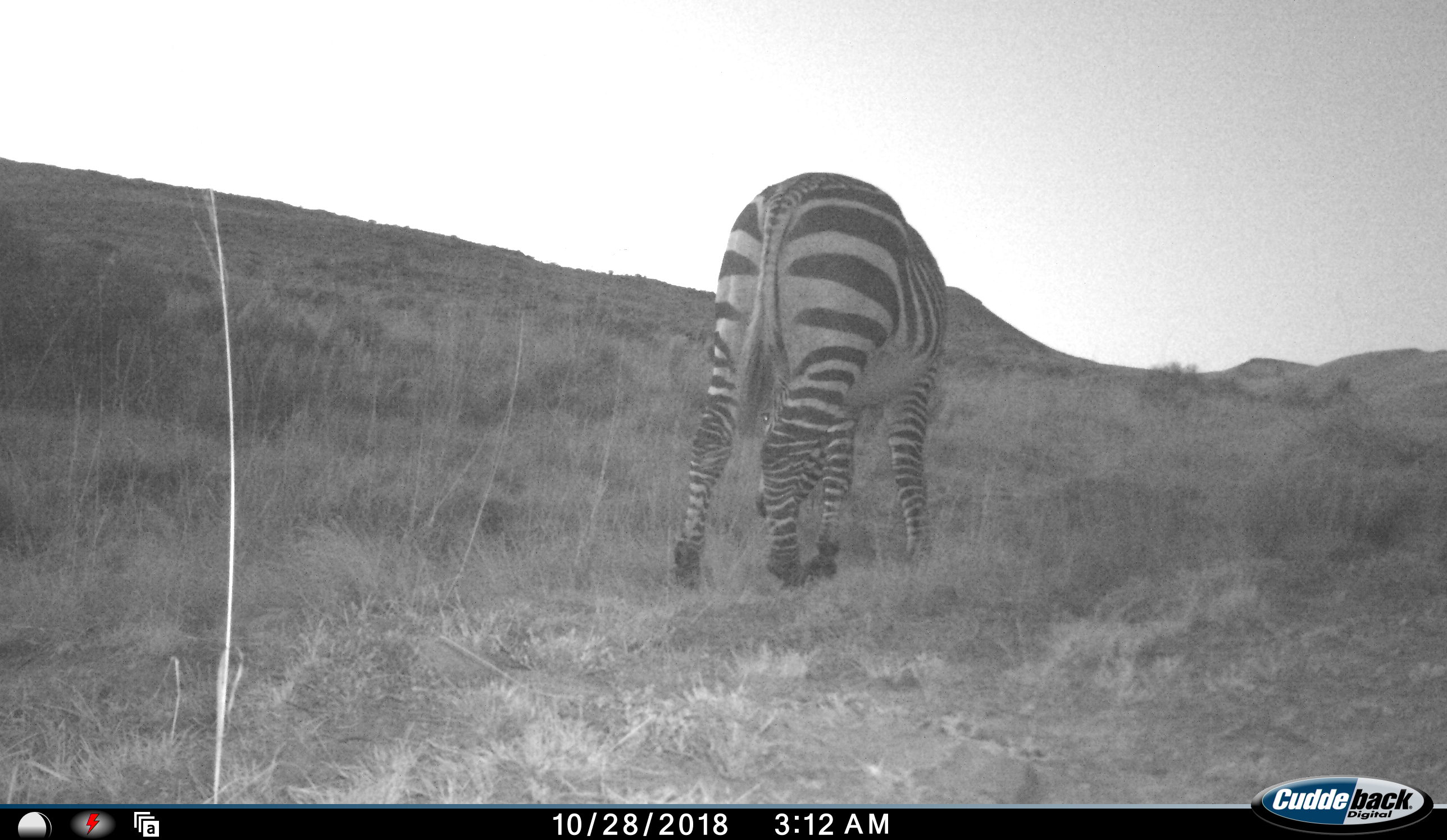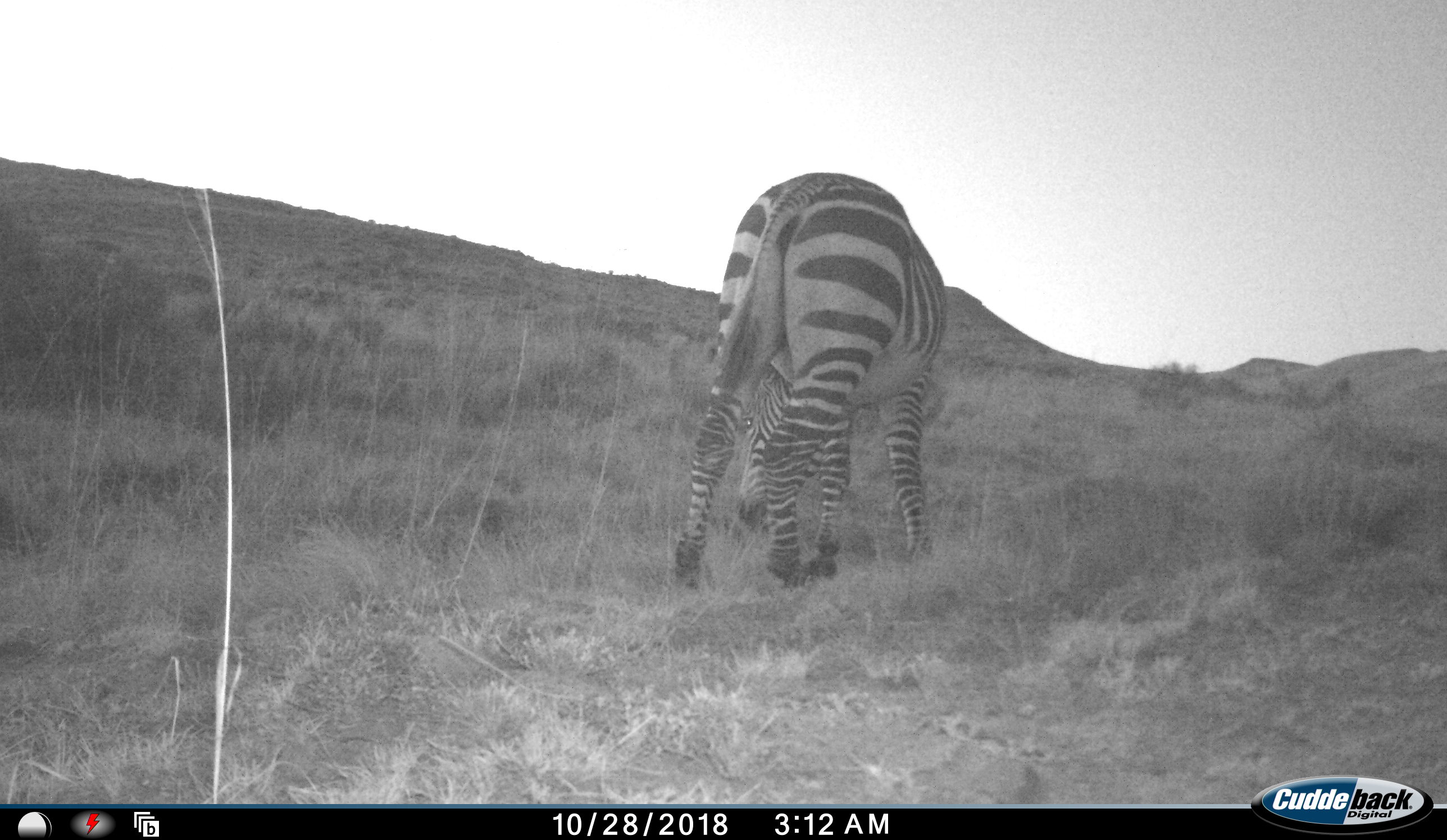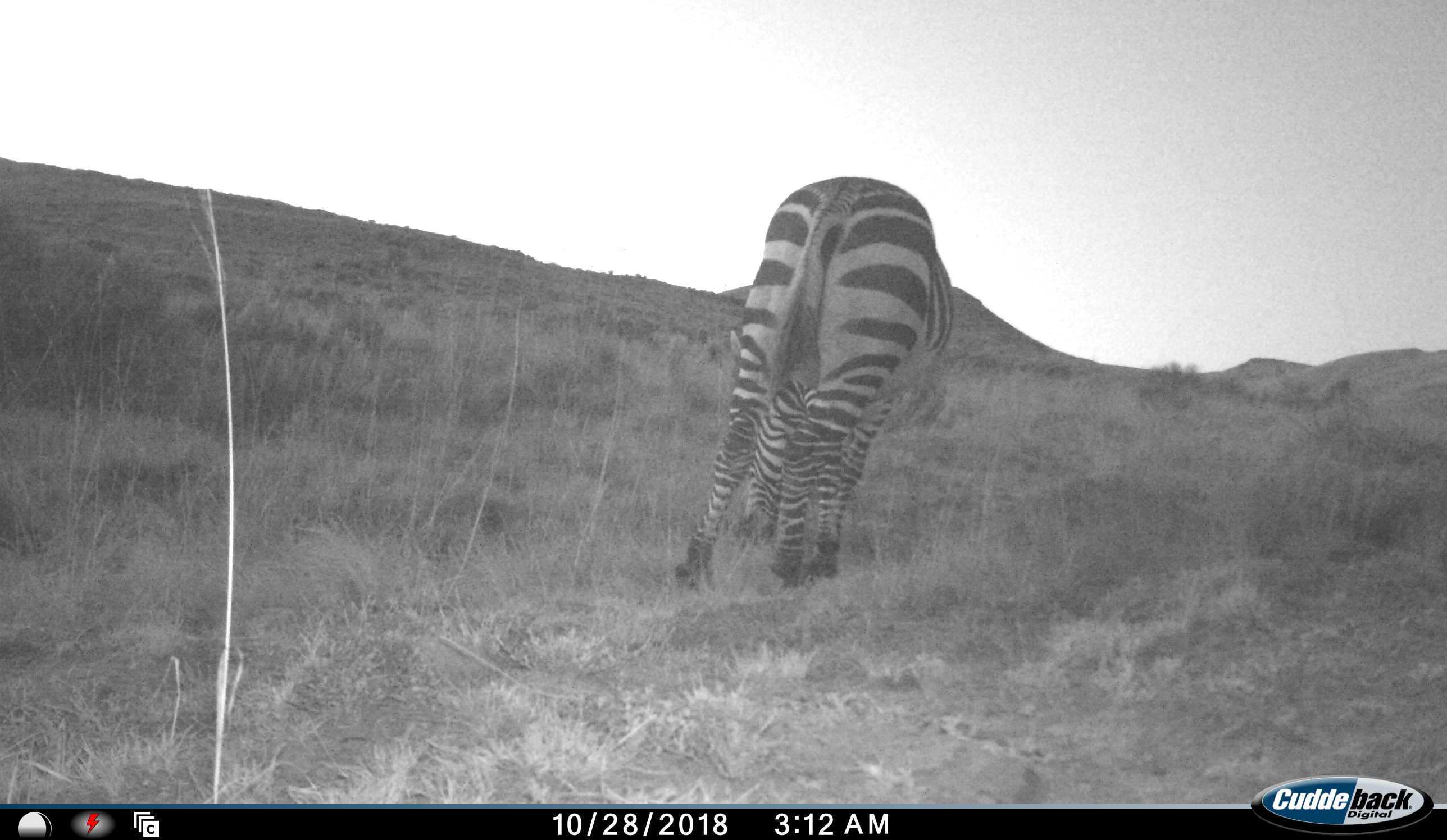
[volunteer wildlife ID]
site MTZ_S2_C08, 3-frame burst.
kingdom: Animalia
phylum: Chordata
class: Mammalia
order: Perissodactyla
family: Equidae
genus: Equus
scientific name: Equus zebra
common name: mountain zebra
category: zebramountain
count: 1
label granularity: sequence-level